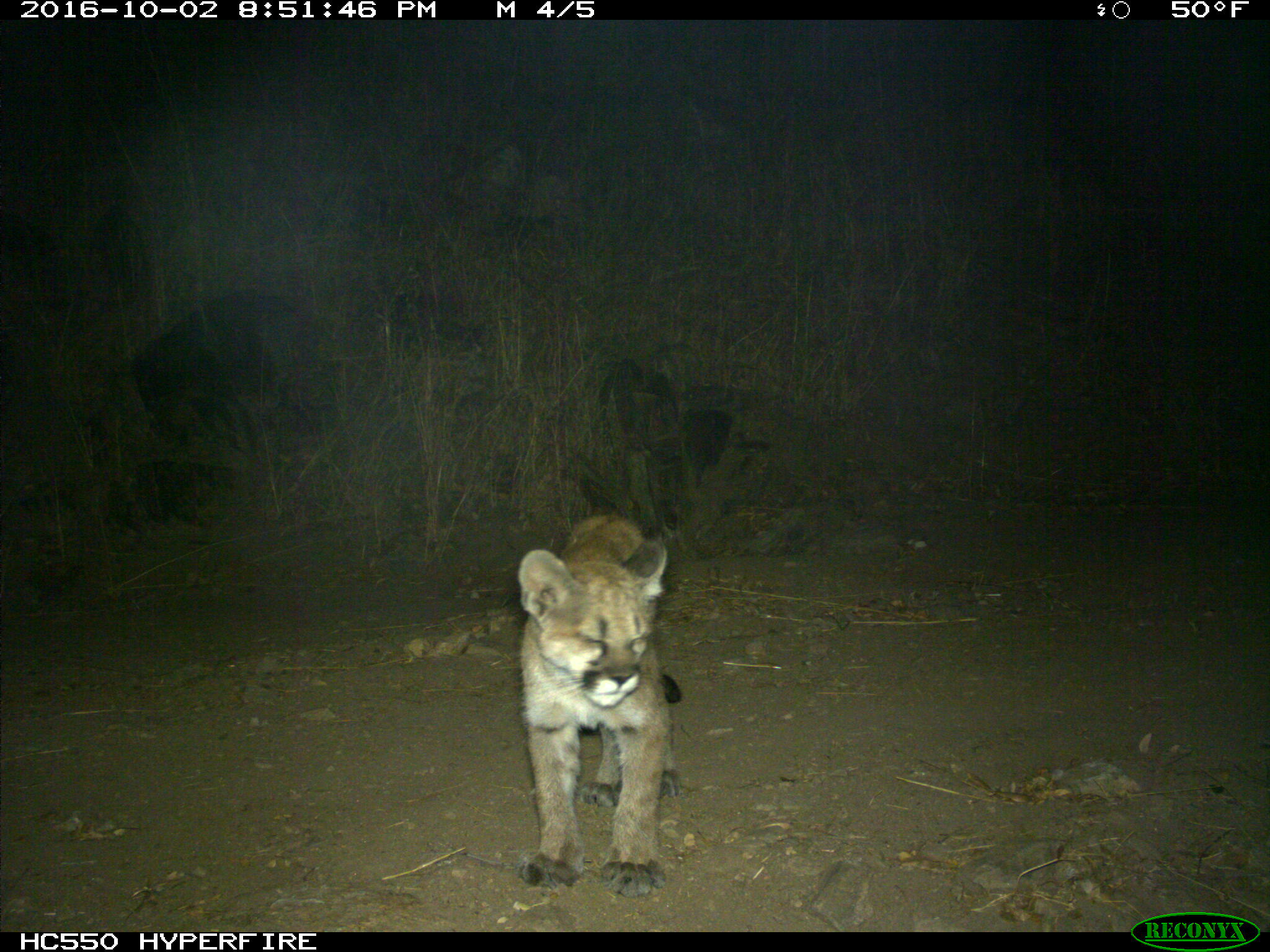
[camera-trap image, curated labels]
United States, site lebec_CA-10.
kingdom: Animalia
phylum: Chordata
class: Mammalia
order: Carnivora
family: Felidae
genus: Puma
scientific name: Puma concolor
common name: mountain lion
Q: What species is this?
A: Puma concolor (mountain lion).